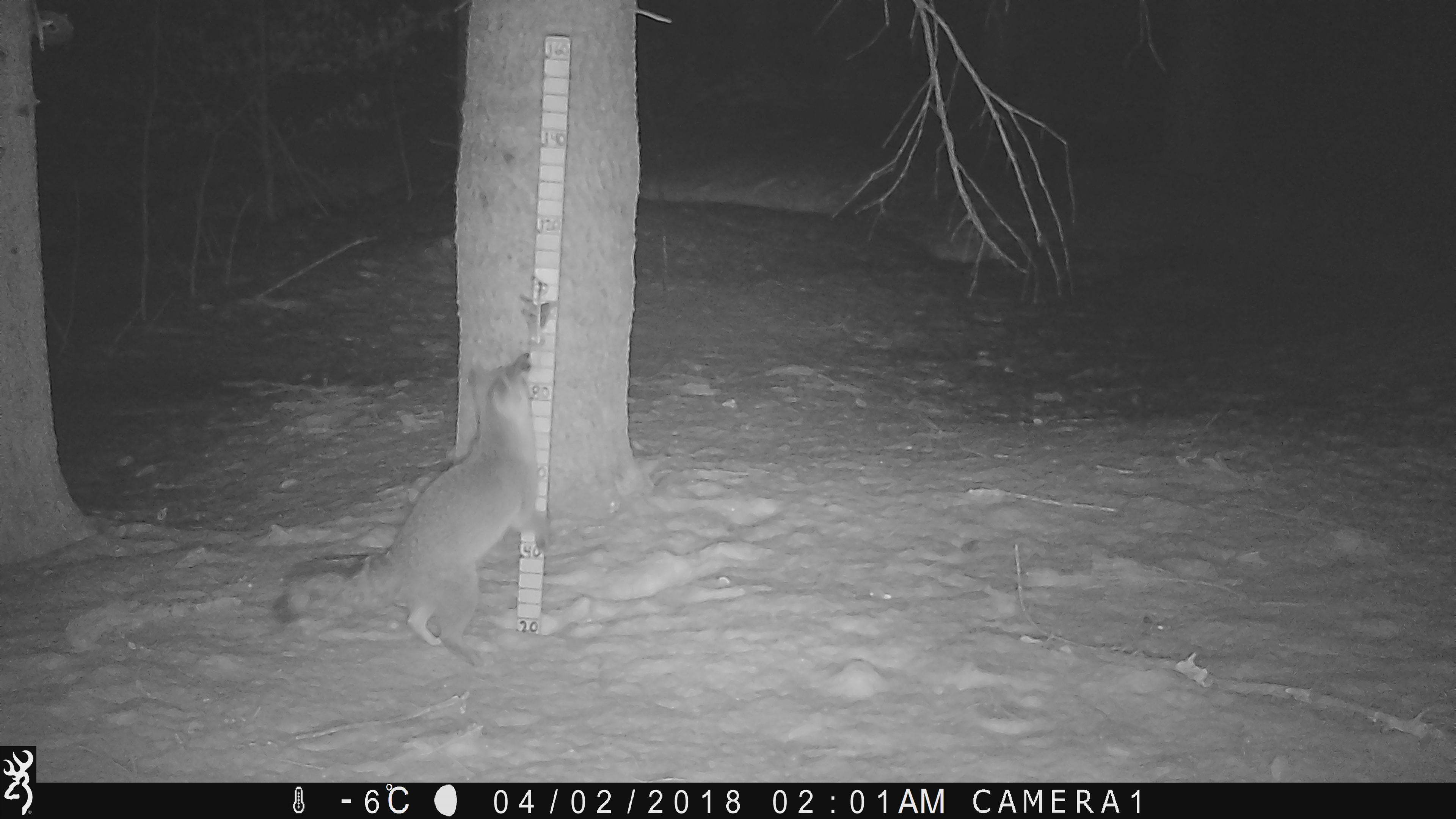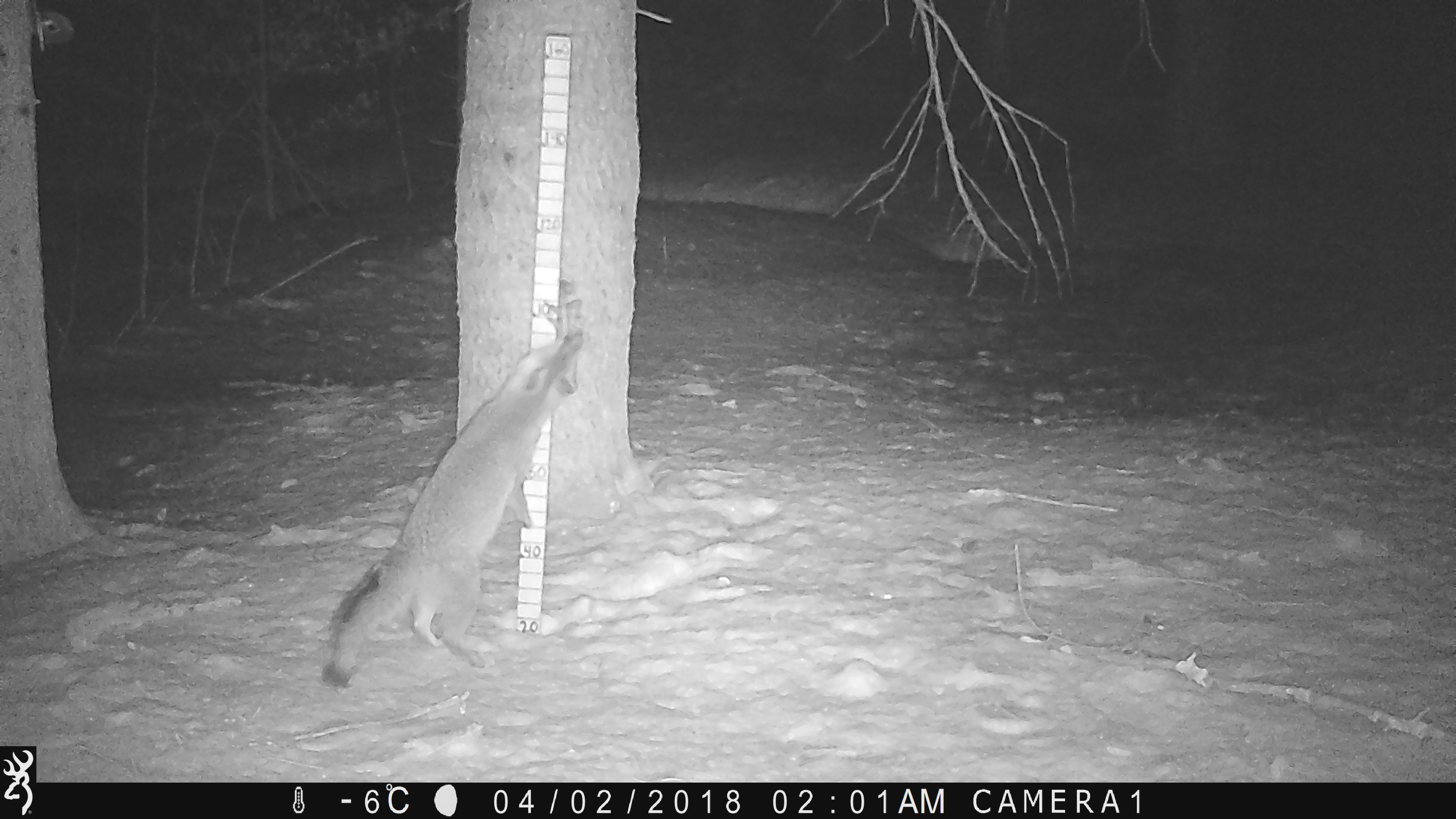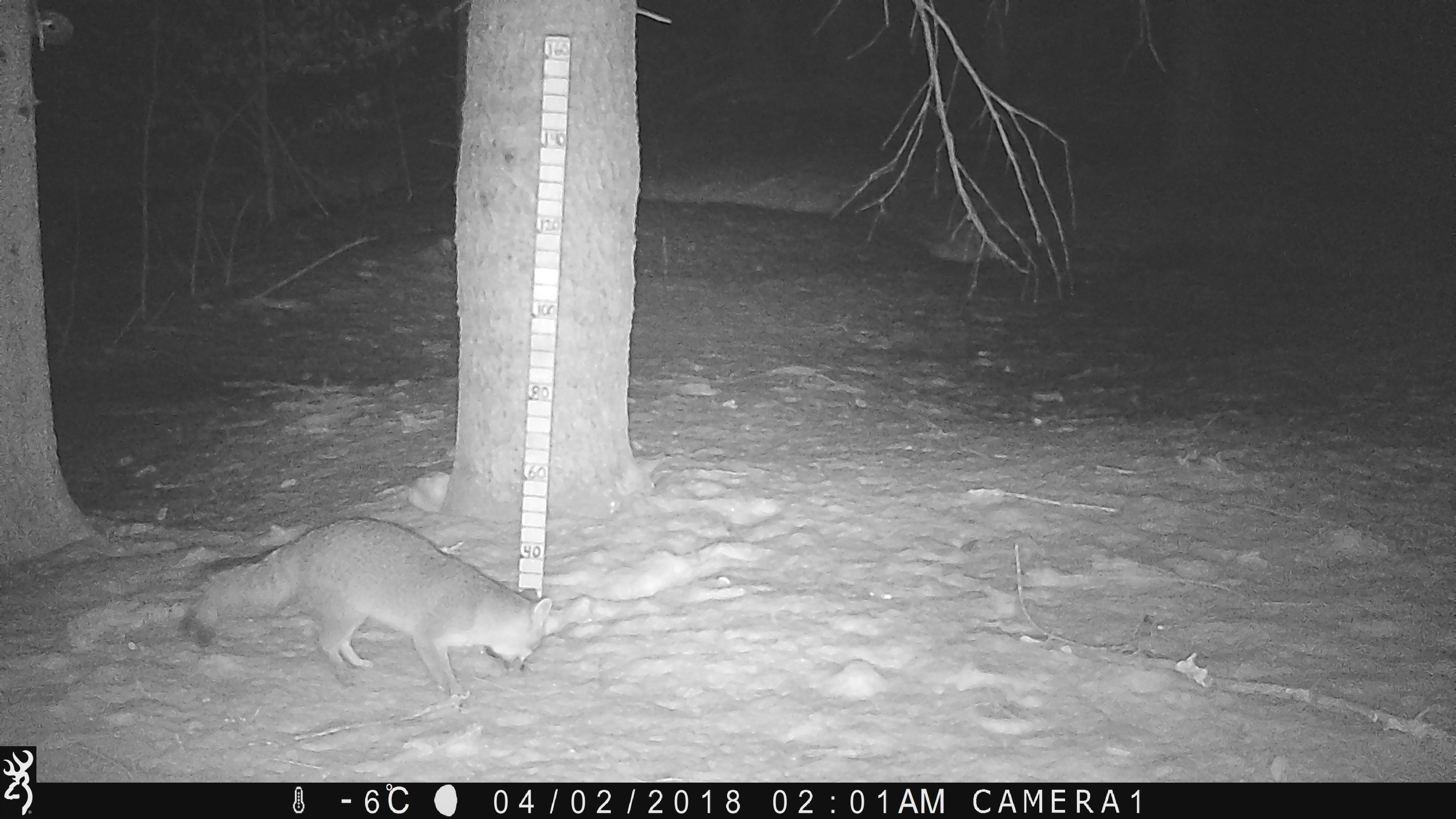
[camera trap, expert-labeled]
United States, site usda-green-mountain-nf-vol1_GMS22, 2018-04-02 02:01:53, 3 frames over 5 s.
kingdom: Animalia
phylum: Chordata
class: Mammalia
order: Carnivora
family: Canidae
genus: Urocyon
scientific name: Urocyon cinereoargenteus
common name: gray fox